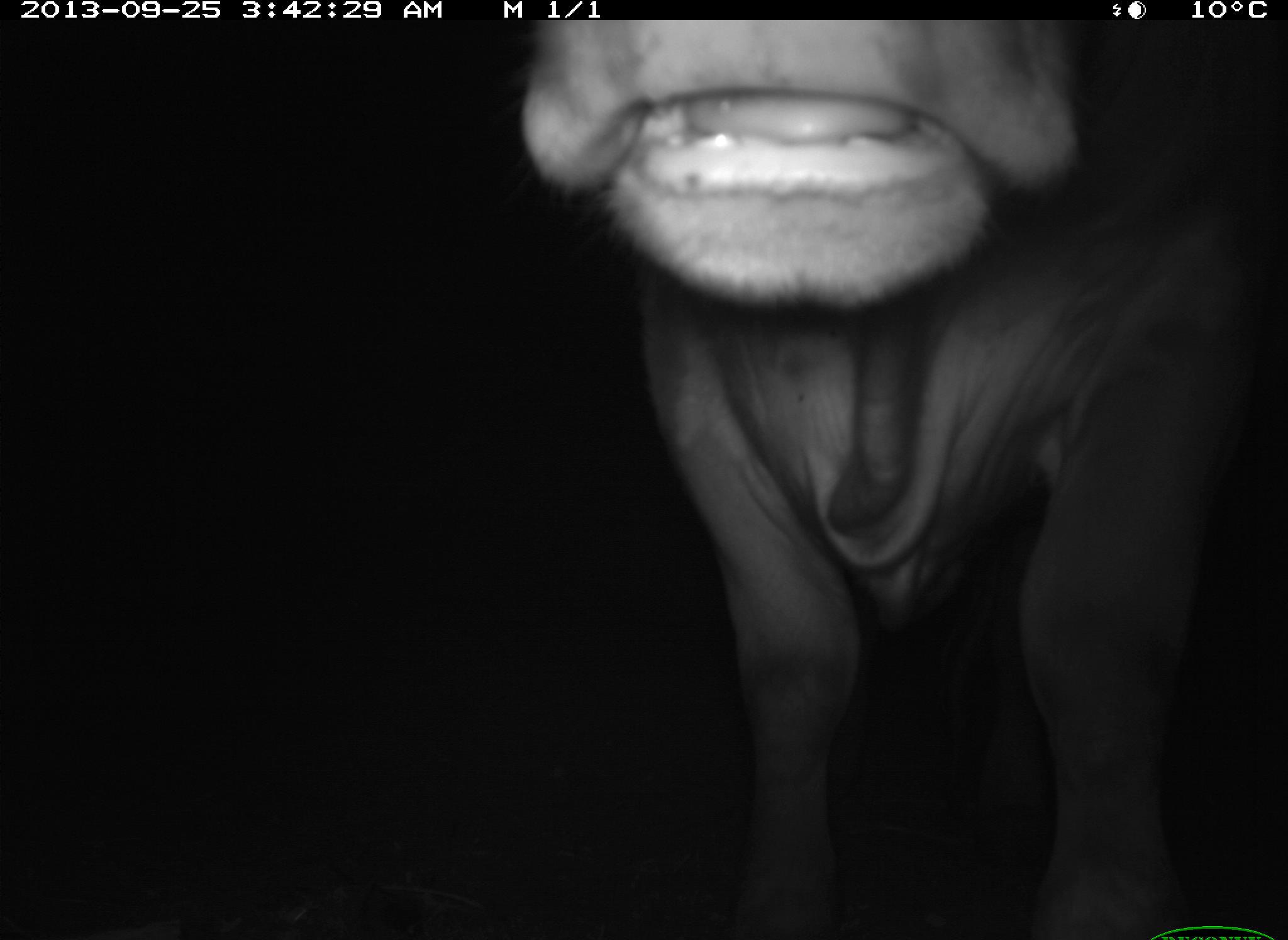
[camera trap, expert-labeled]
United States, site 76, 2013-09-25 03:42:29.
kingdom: Animalia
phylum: Chordata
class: Mammalia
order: Artiodactyla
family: Bovidae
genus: Bos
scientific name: Bos taurus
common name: cow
Cow (Bos taurus).